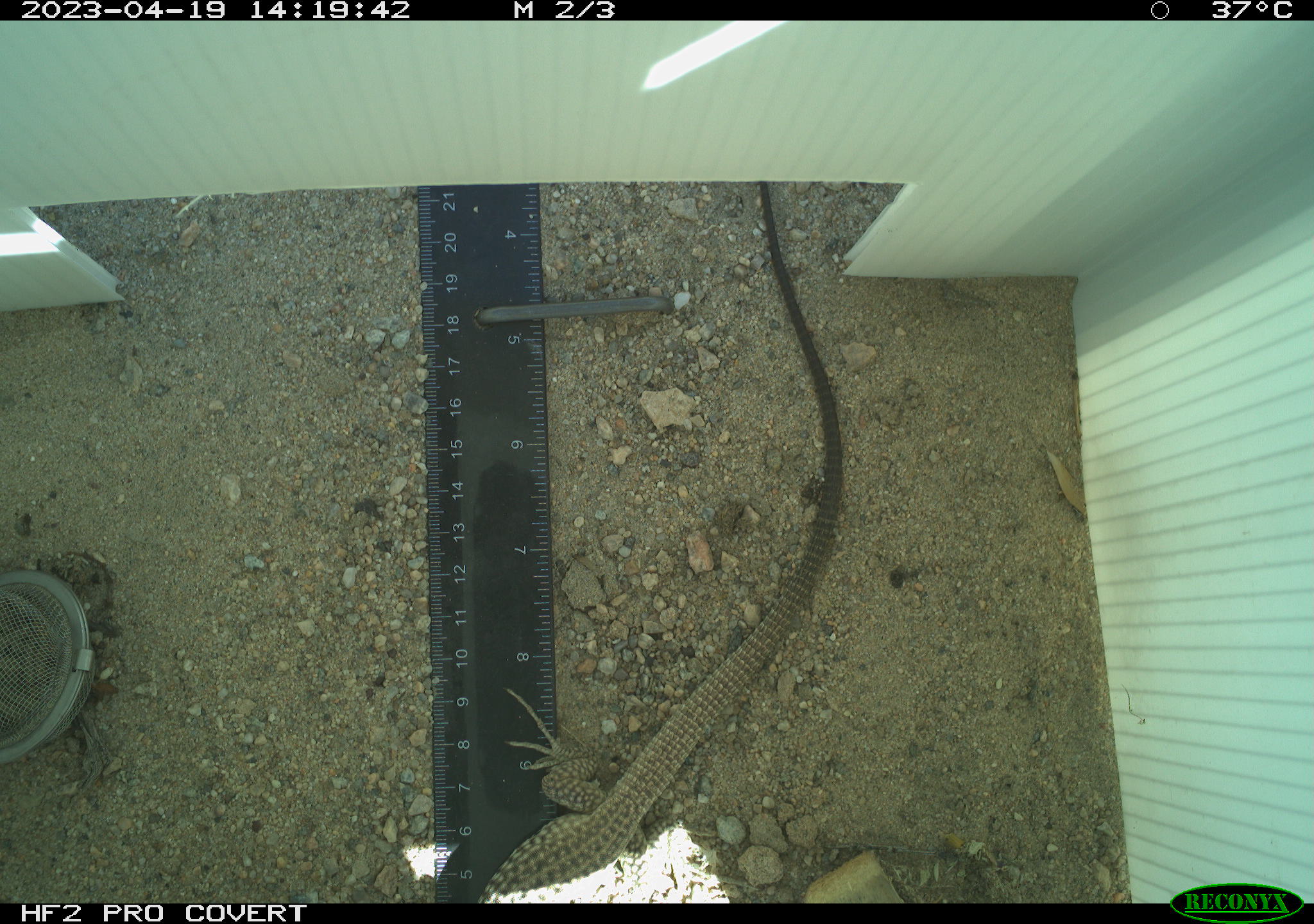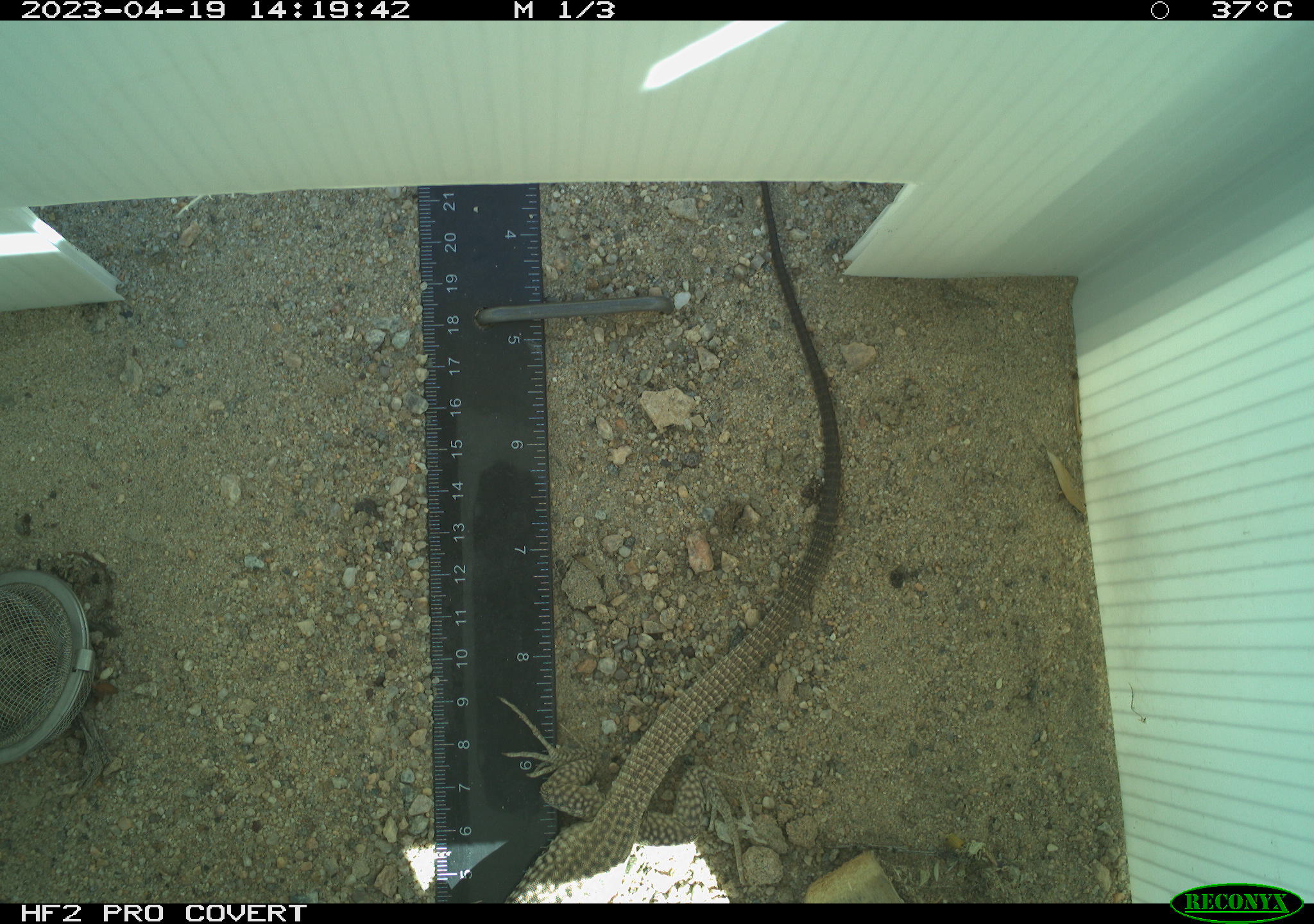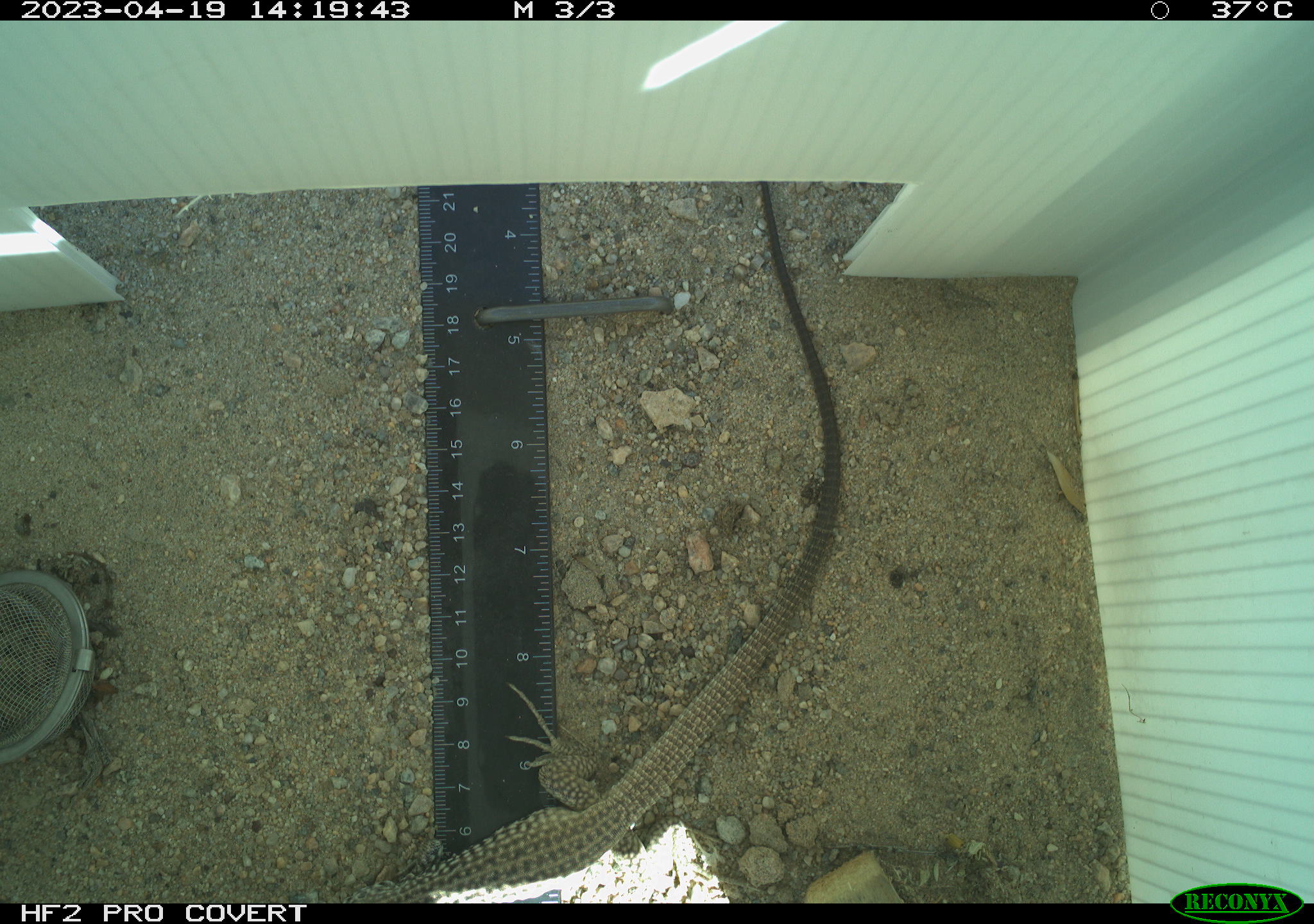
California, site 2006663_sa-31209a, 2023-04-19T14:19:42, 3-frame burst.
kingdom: Animalia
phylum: Chordata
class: Reptilia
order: Squamata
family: Teiidae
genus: Aspidoscelis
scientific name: Aspidoscelis tigris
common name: western whiptail